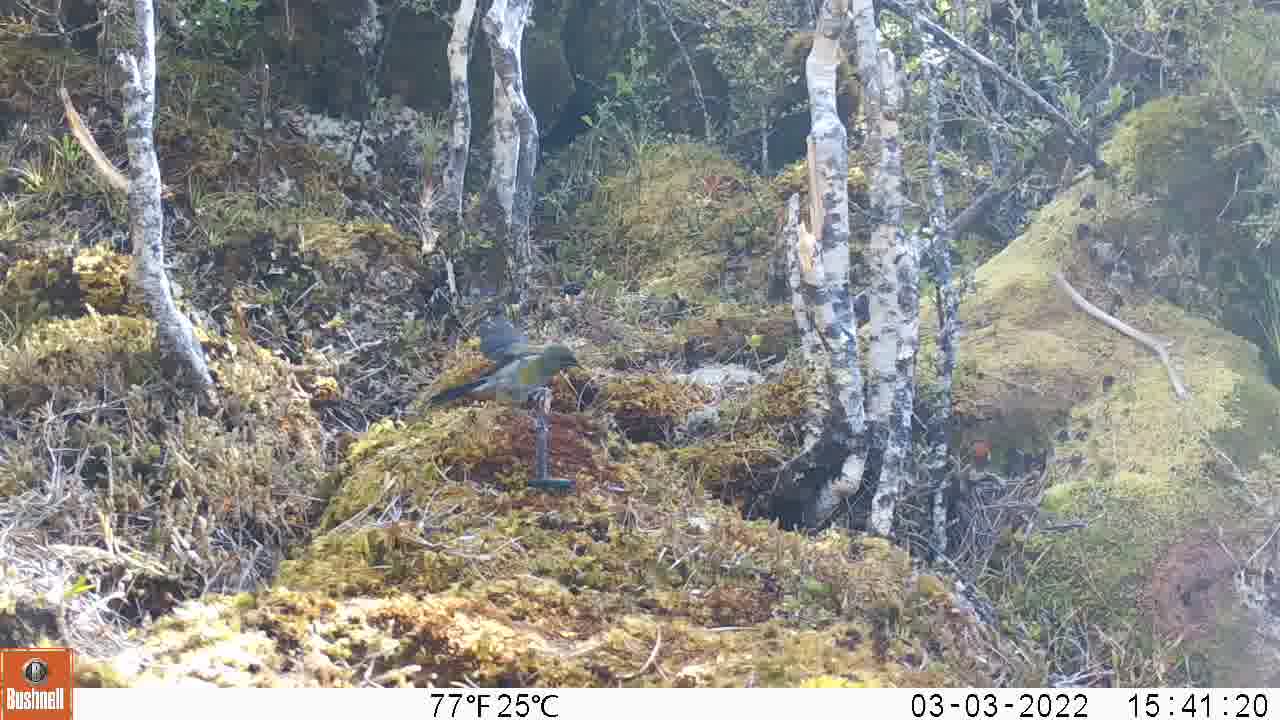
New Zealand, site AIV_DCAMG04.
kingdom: Animalia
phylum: Chordata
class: Aves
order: Passeriformes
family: Meliphagidae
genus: Anthornis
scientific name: Anthornis melanura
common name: new zealand bellbird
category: bellbird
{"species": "bellbird (new zealand bellbird) (Anthornis melanura)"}